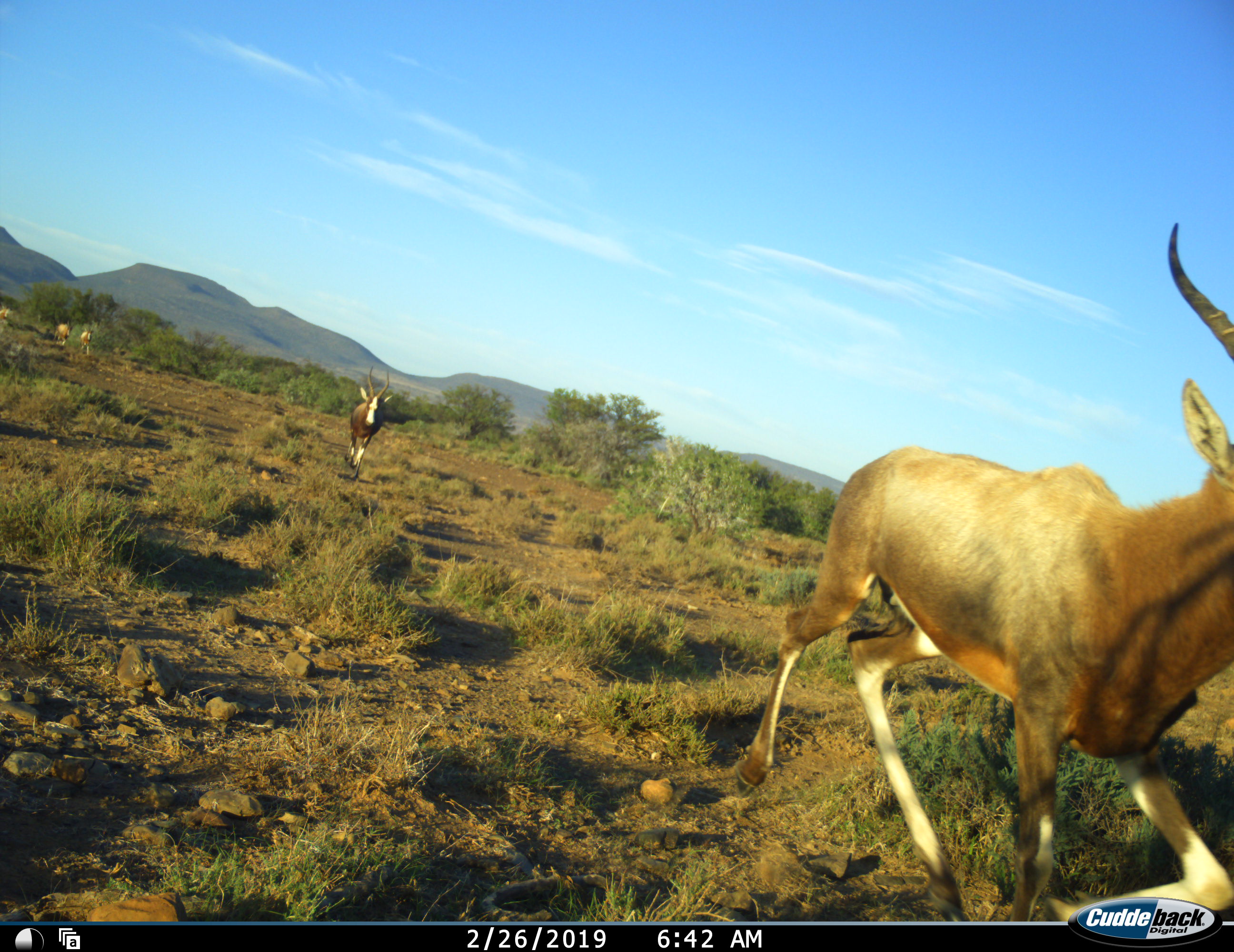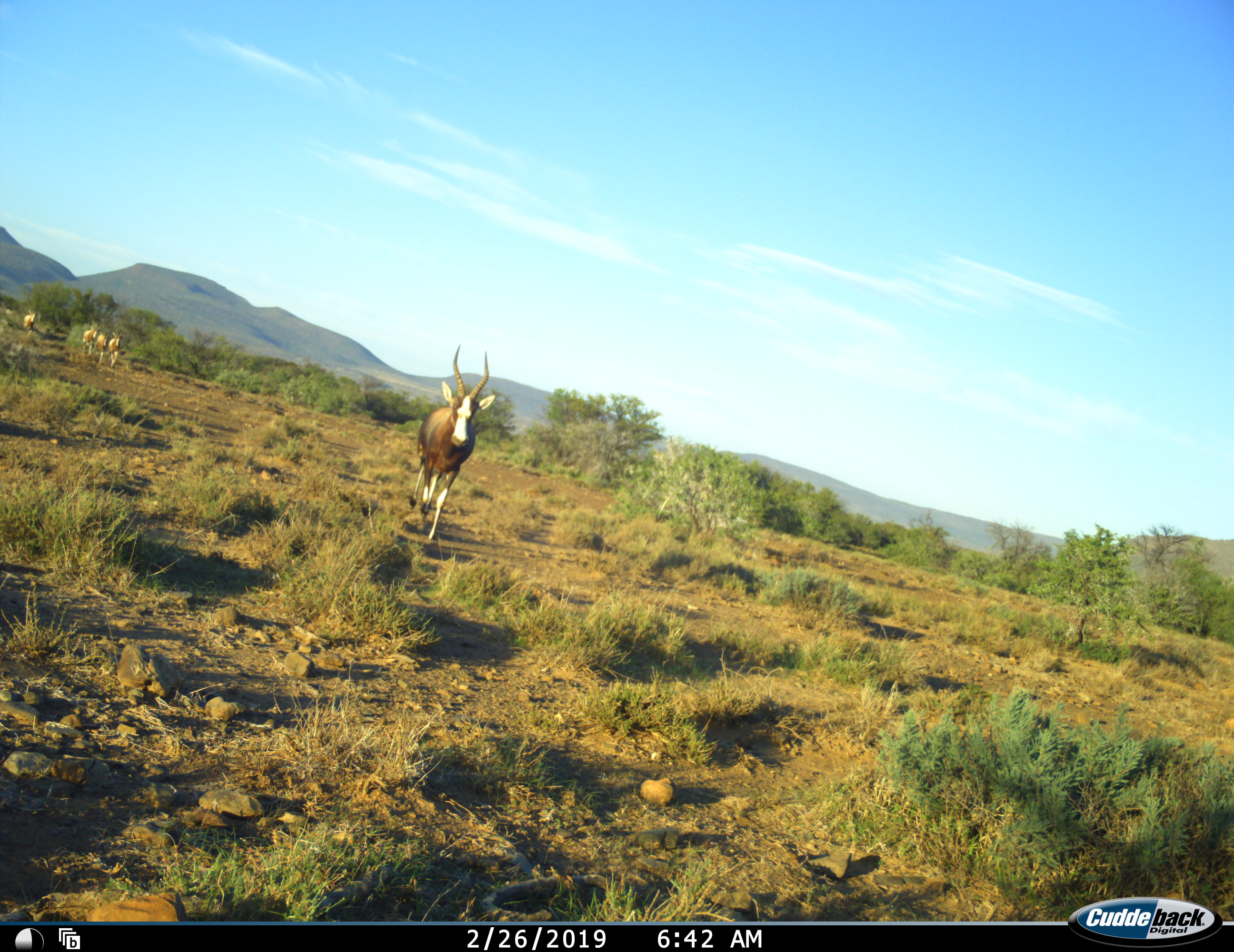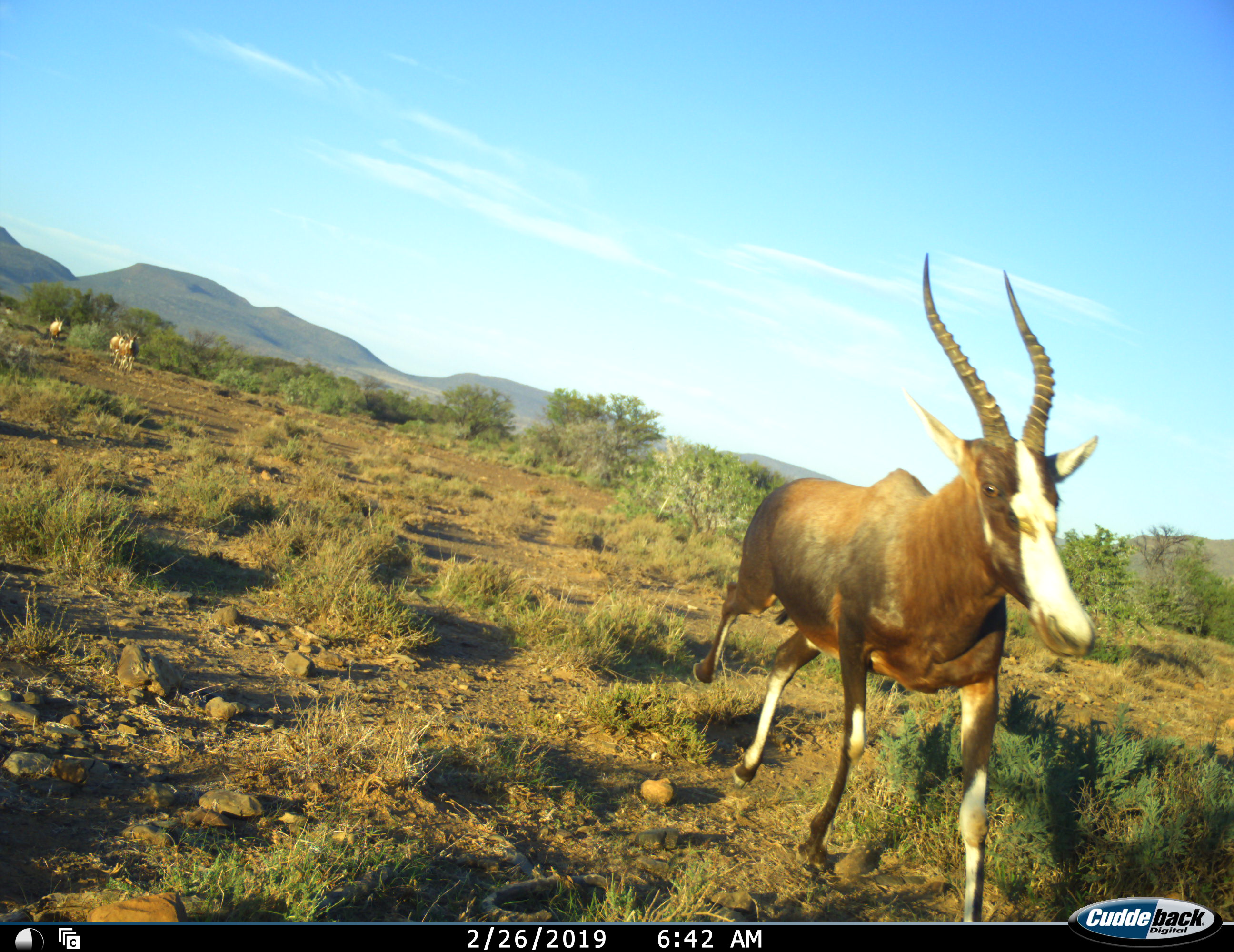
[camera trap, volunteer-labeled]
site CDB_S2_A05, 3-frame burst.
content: unidentified animal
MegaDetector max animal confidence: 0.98